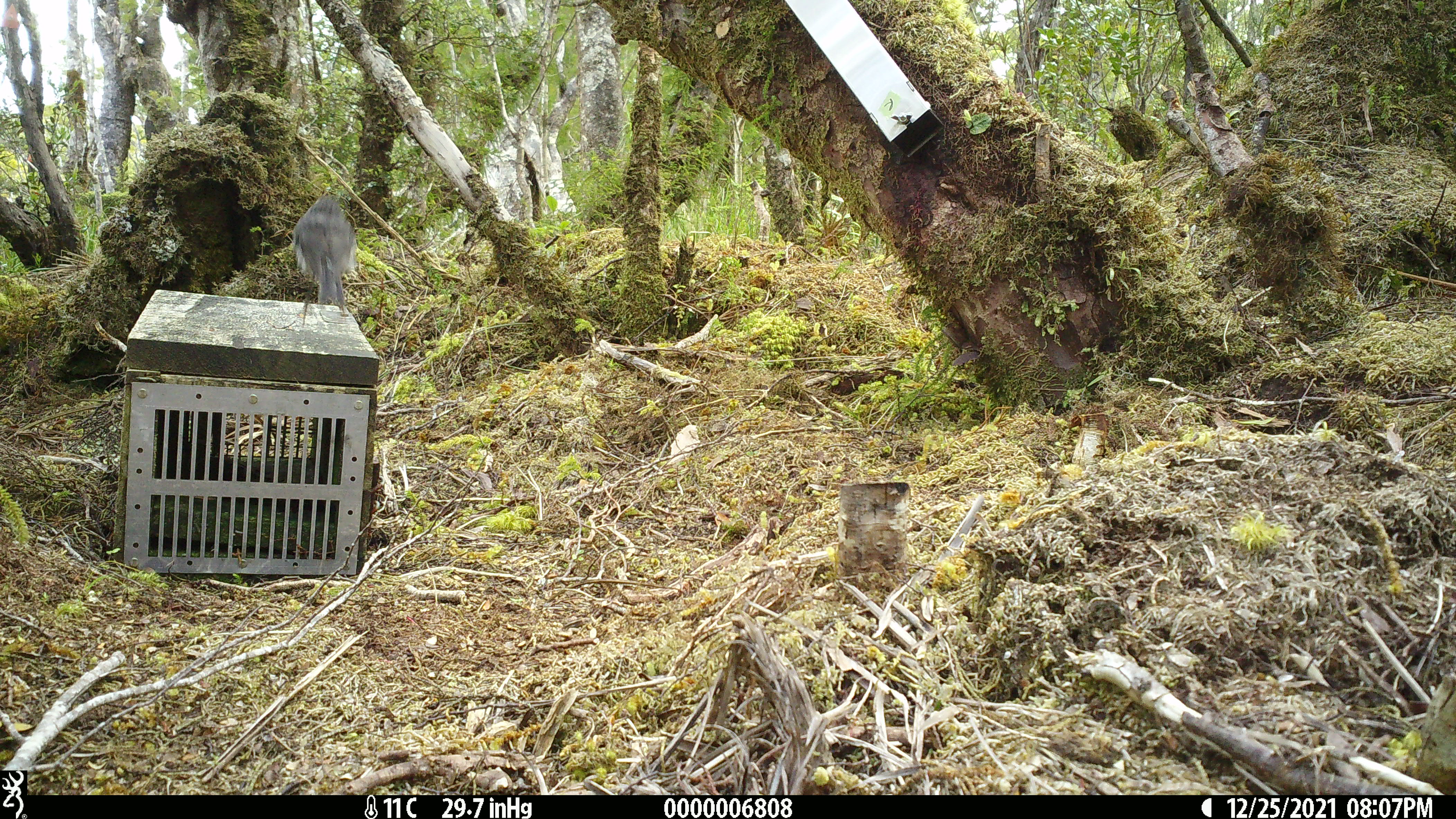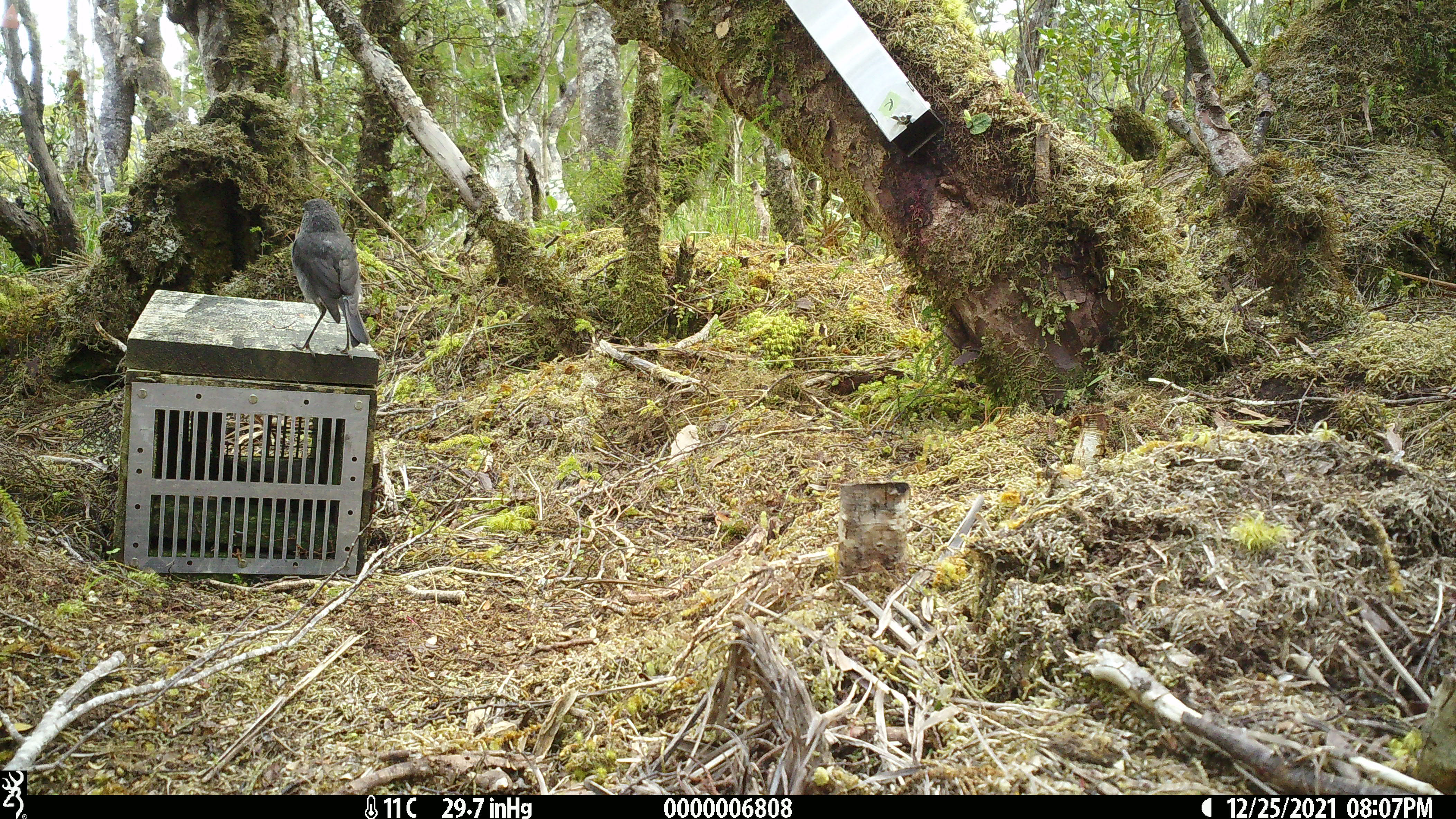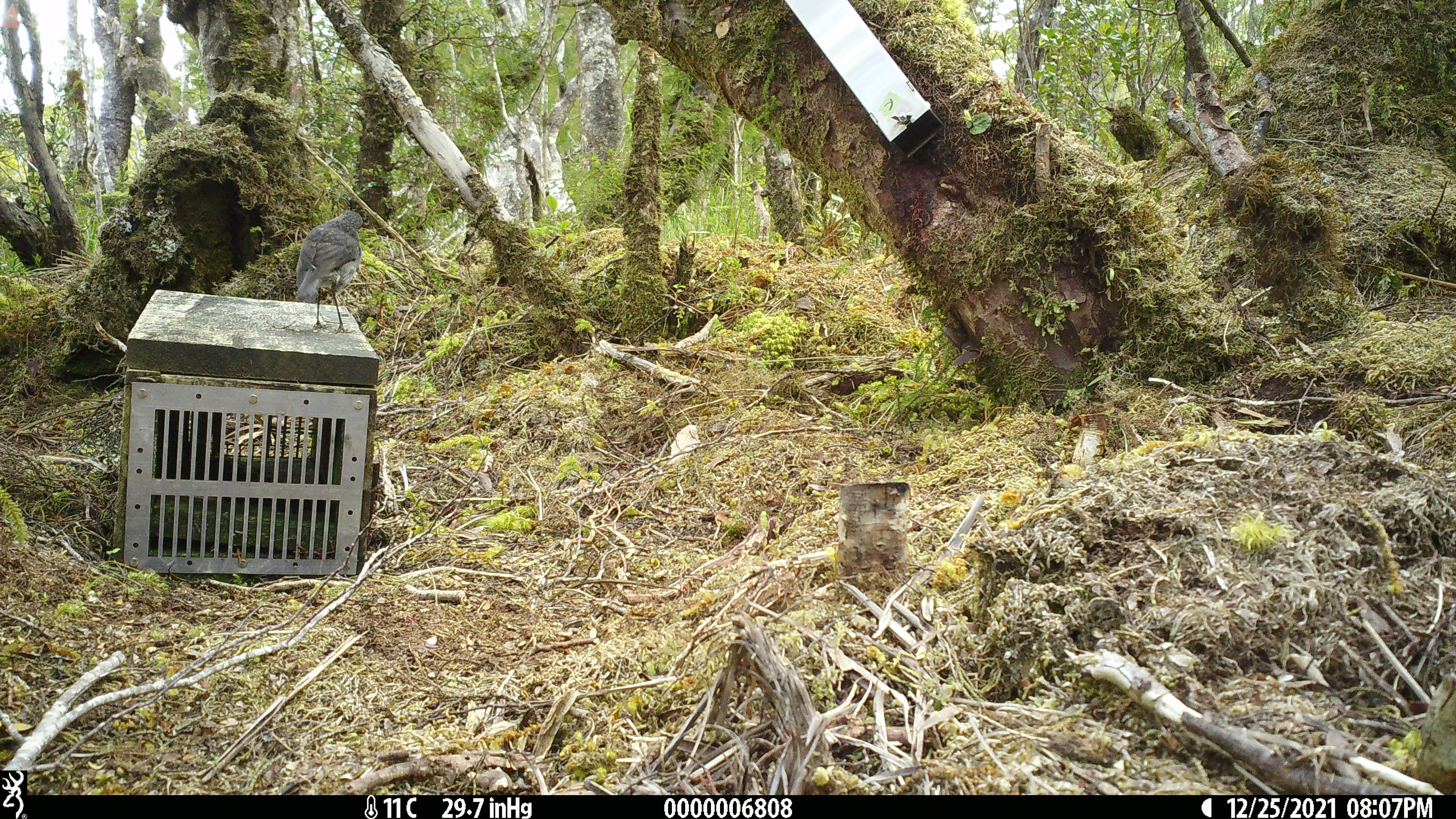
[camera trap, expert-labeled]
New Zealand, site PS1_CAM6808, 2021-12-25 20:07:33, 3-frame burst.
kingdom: Animalia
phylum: Chordata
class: Aves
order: Passeriformes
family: Petroicidae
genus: Petroica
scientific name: Petroica australis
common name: new zealand robin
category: robin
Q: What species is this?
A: Robin (new zealand robin) (Petroica australis).